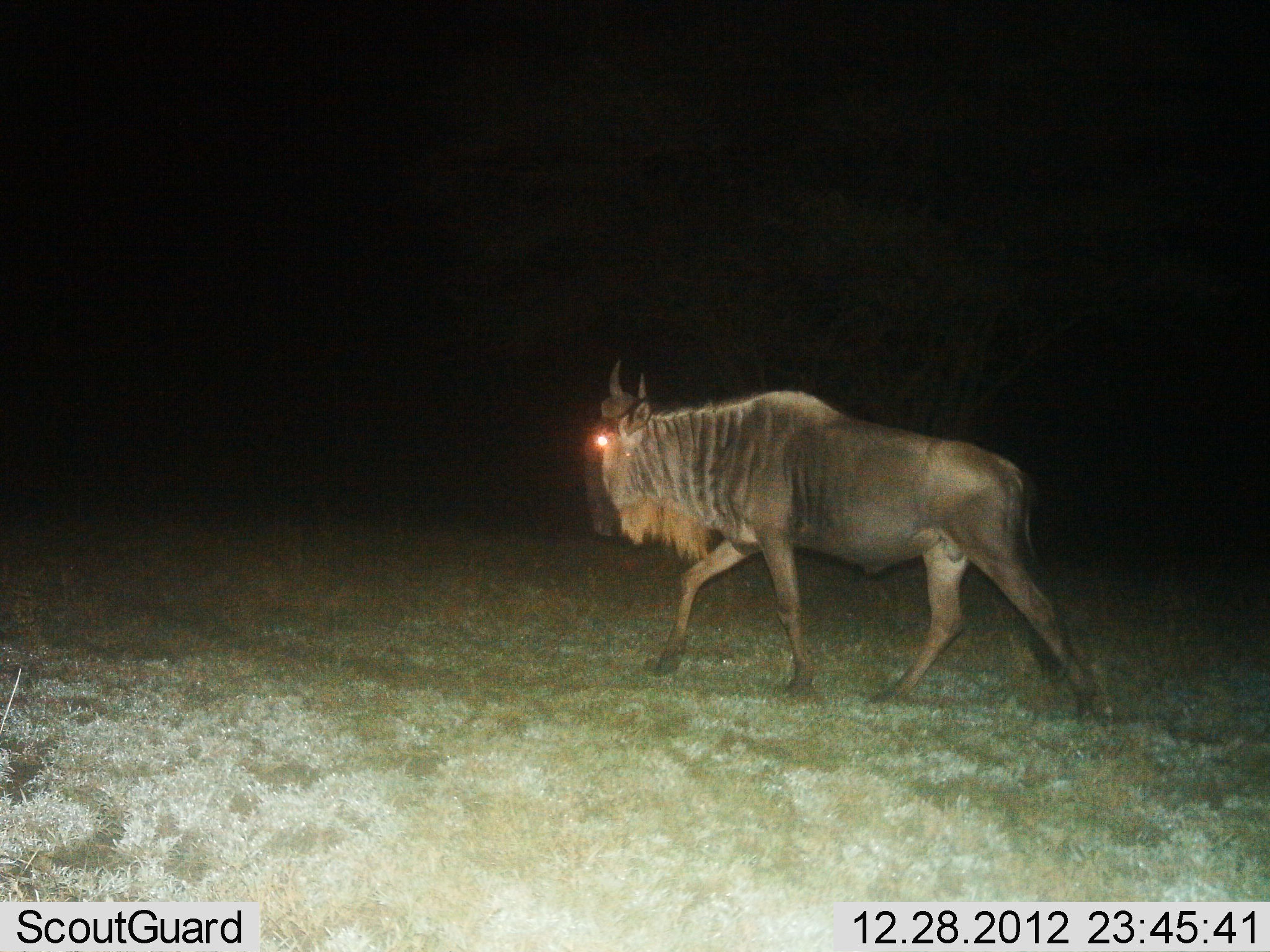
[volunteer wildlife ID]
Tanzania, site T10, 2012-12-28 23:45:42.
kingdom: Animalia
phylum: Chordata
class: Mammalia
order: Artiodactyla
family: Bovidae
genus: Connochaetes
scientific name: Connochaetes taurinus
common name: blue wildebeest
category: wildebeest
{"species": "wildebeest (blue wildebeest) (Connochaetes taurinus)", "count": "1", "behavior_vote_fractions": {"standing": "0%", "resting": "0%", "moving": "100%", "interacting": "0%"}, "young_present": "0%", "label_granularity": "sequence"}